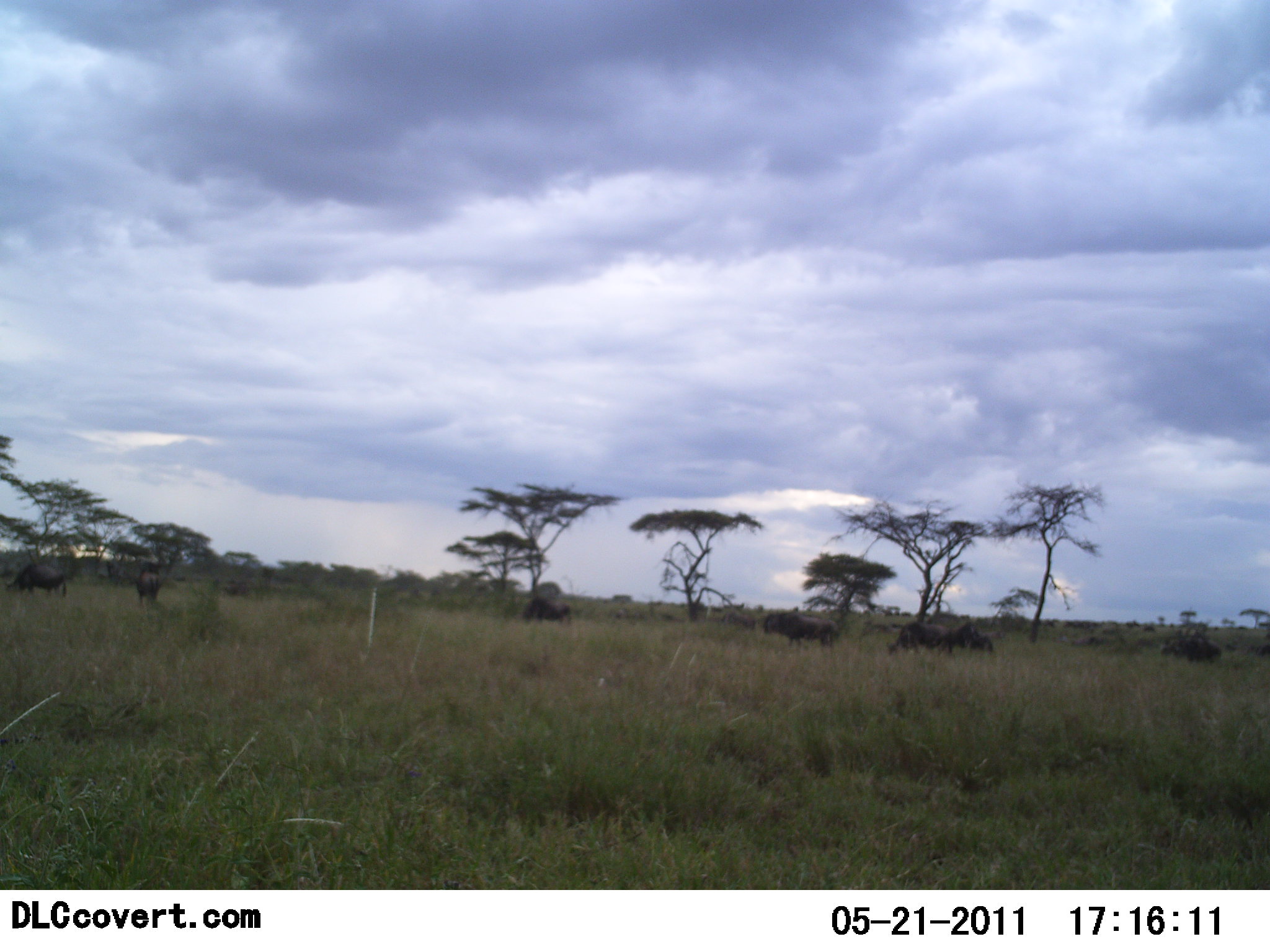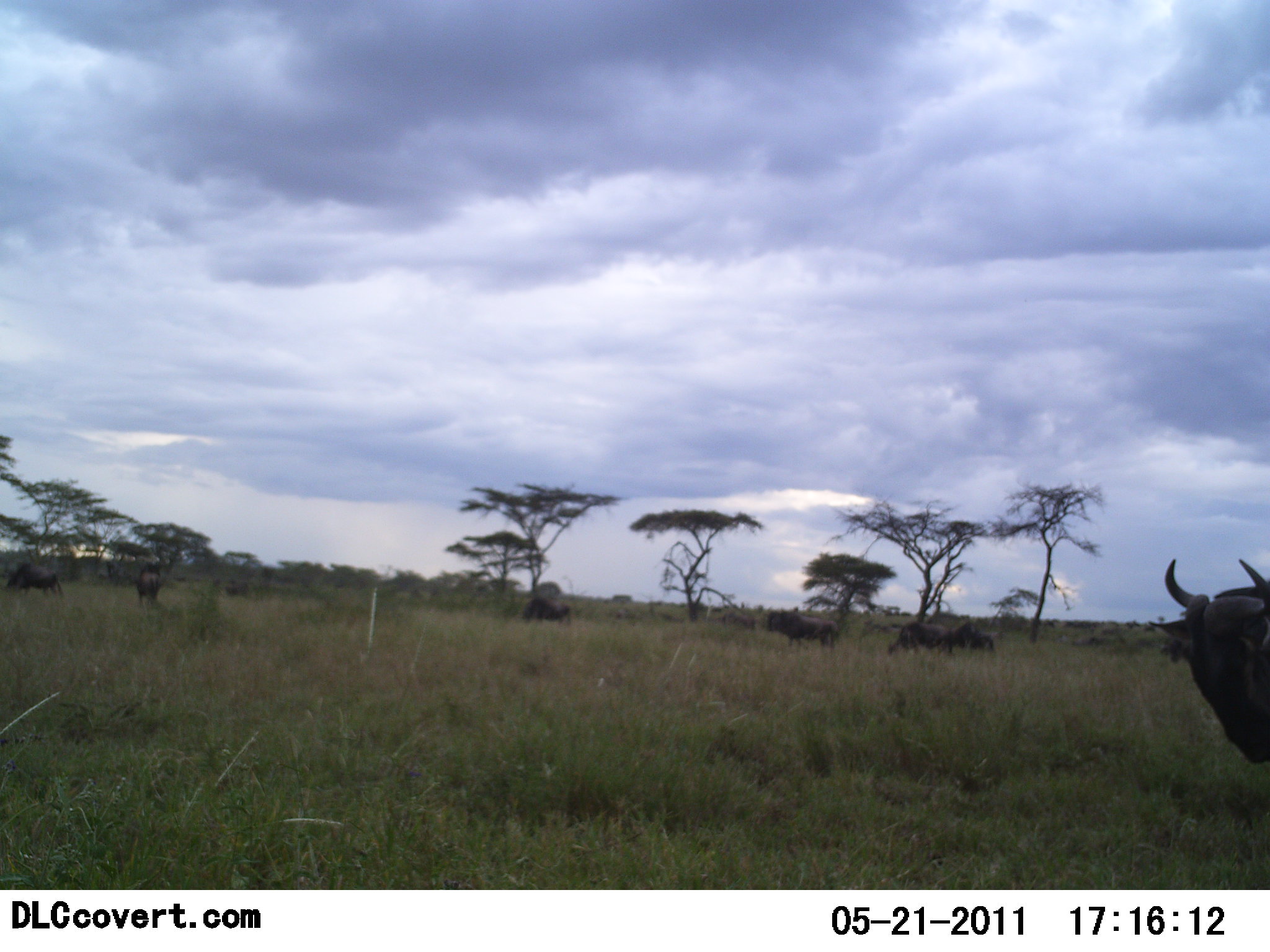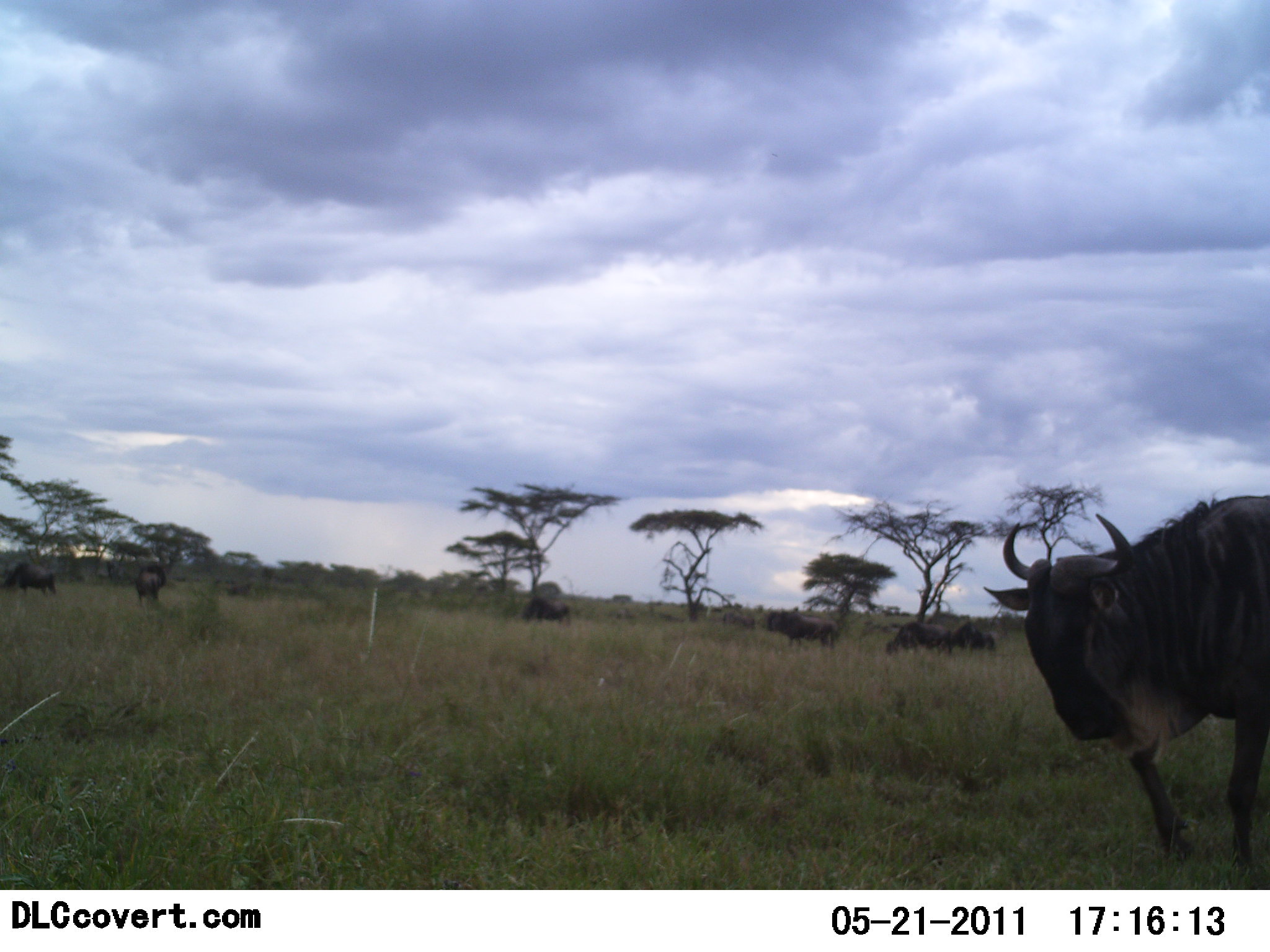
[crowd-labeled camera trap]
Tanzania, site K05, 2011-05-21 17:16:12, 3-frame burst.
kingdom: Animalia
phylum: Chordata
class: Mammalia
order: Artiodactyla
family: Bovidae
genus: Connochaetes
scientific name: Connochaetes taurinus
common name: blue wildebeest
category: wildebeest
Wildebeest (blue wildebeest) (Connochaetes taurinus), count 10. Behavior (volunteer vote fractions): standing 70%, resting 10%, moving 70%, interacting 0%. Young present (vote fraction): 0%. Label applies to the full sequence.